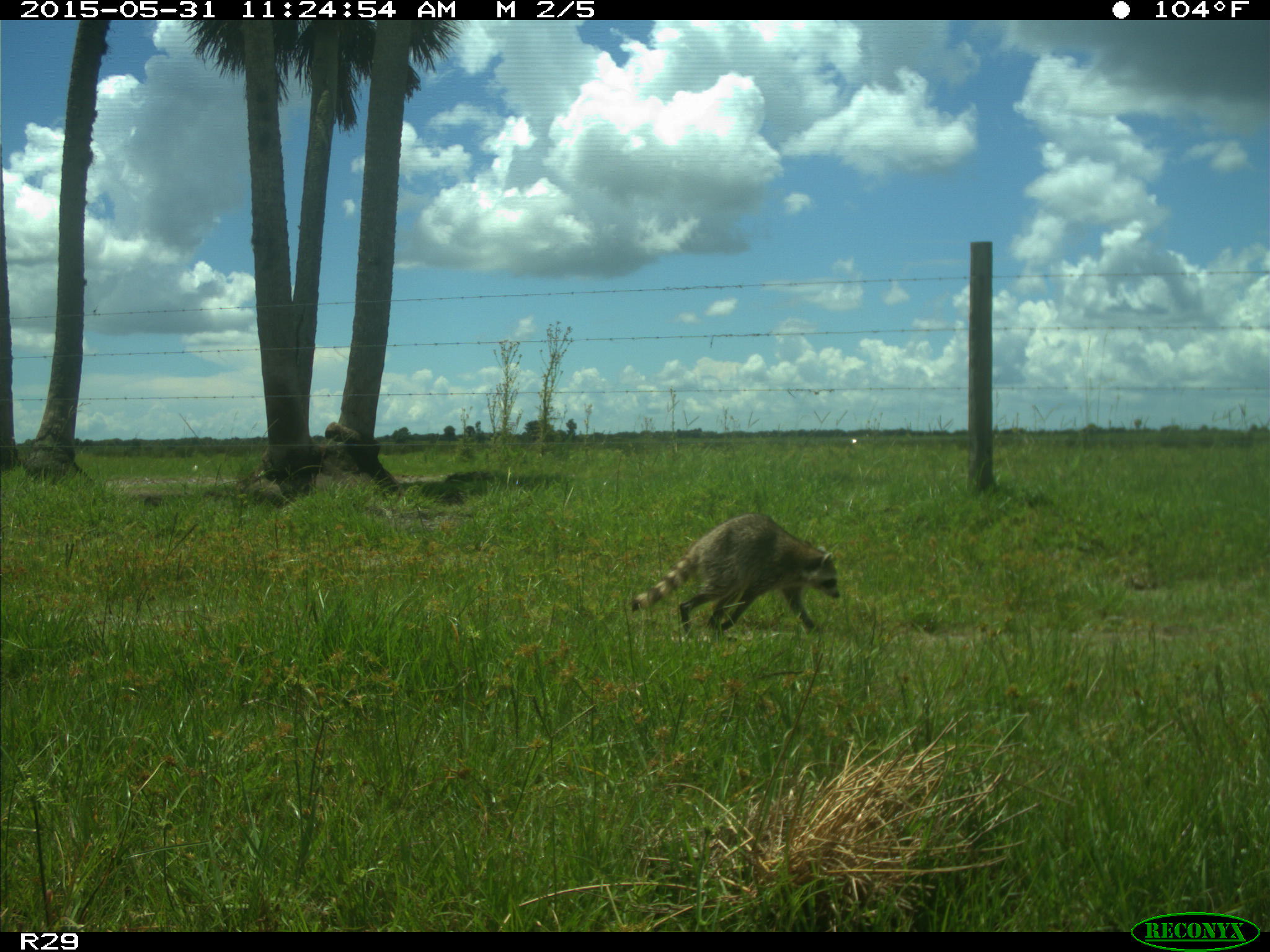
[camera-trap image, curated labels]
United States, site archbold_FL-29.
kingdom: Animalia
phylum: Chordata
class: Mammalia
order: Carnivora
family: Procyonidae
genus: Procyon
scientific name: Procyon lotor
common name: common raccoon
Procyon lotor (common raccoon).